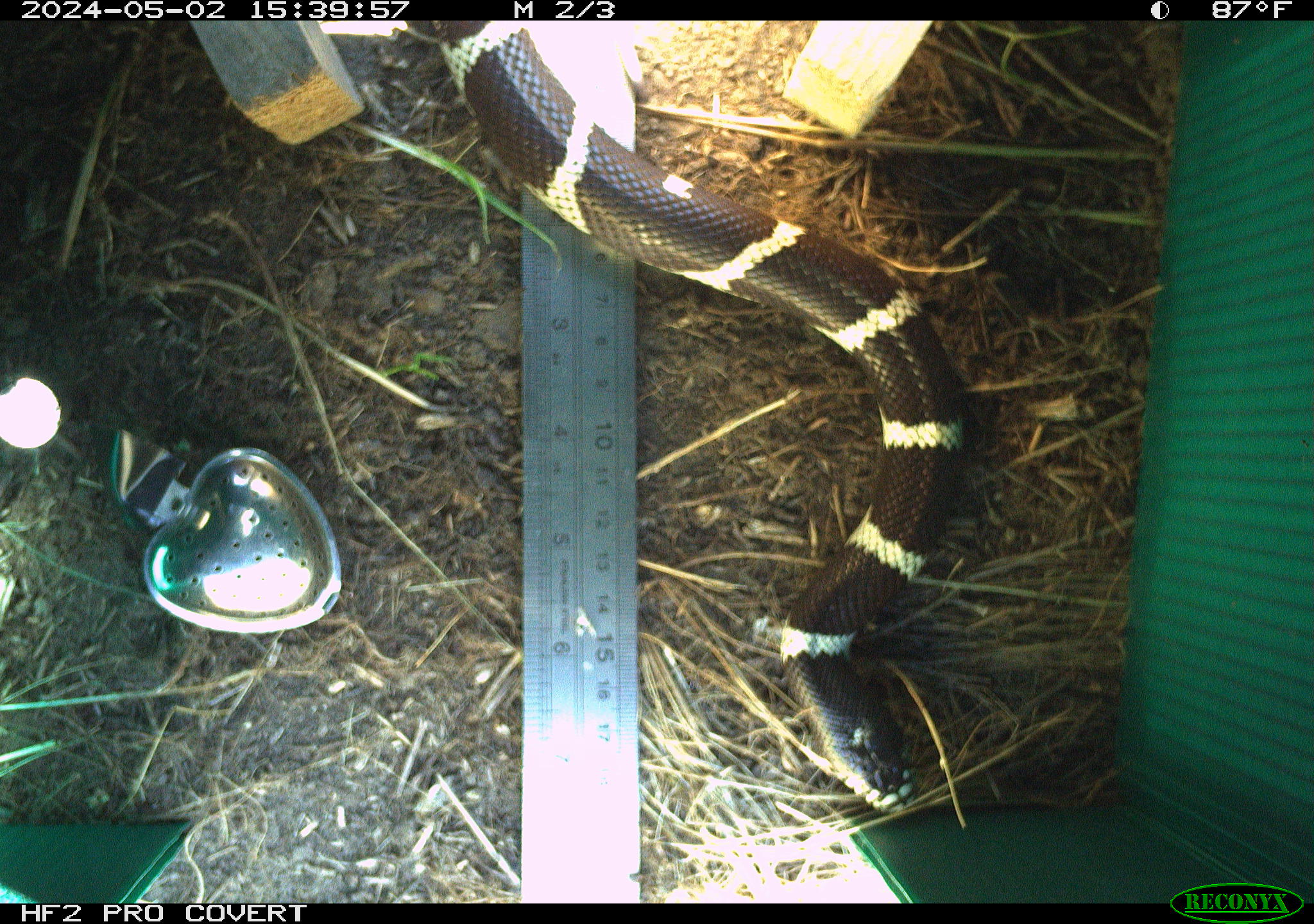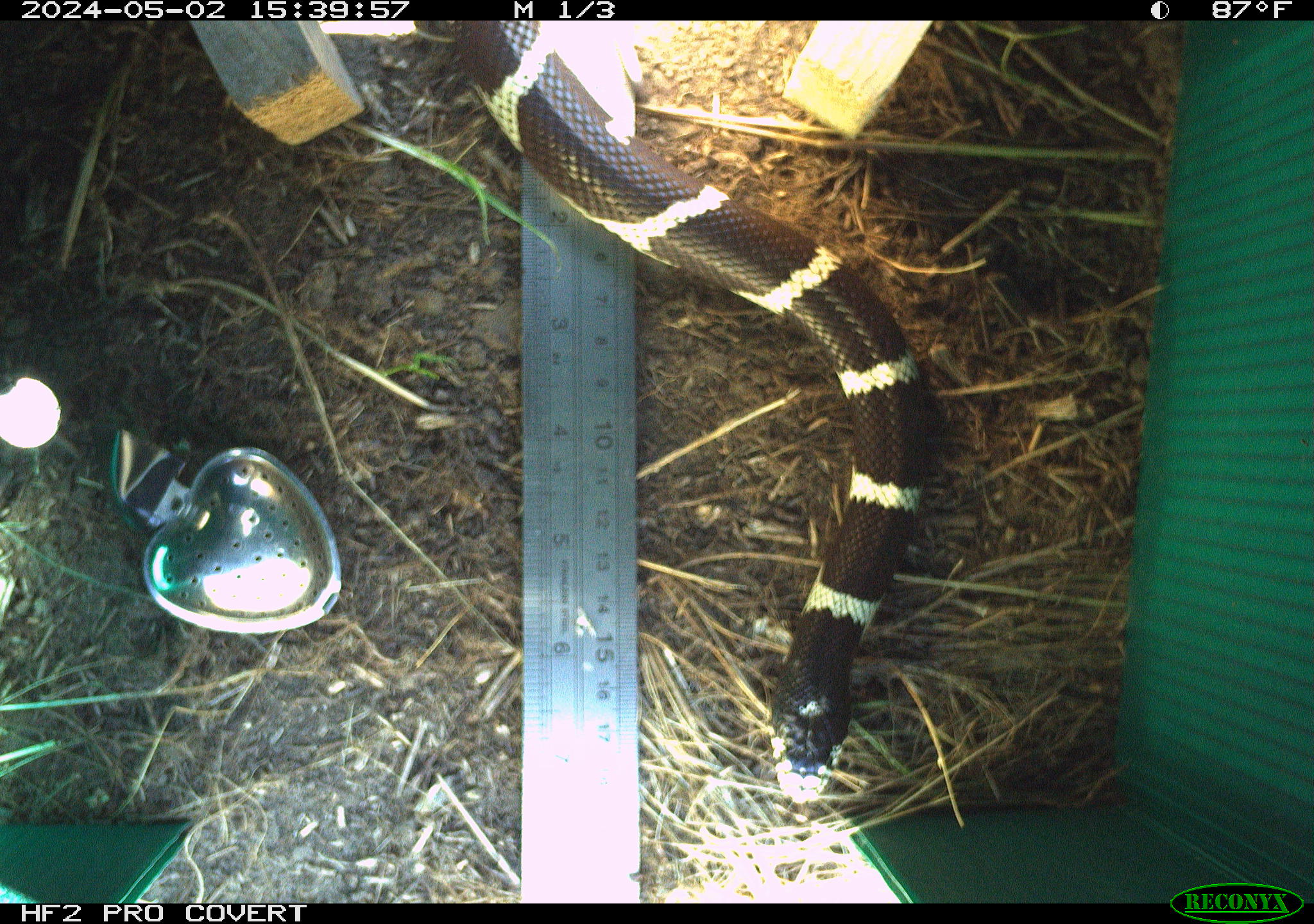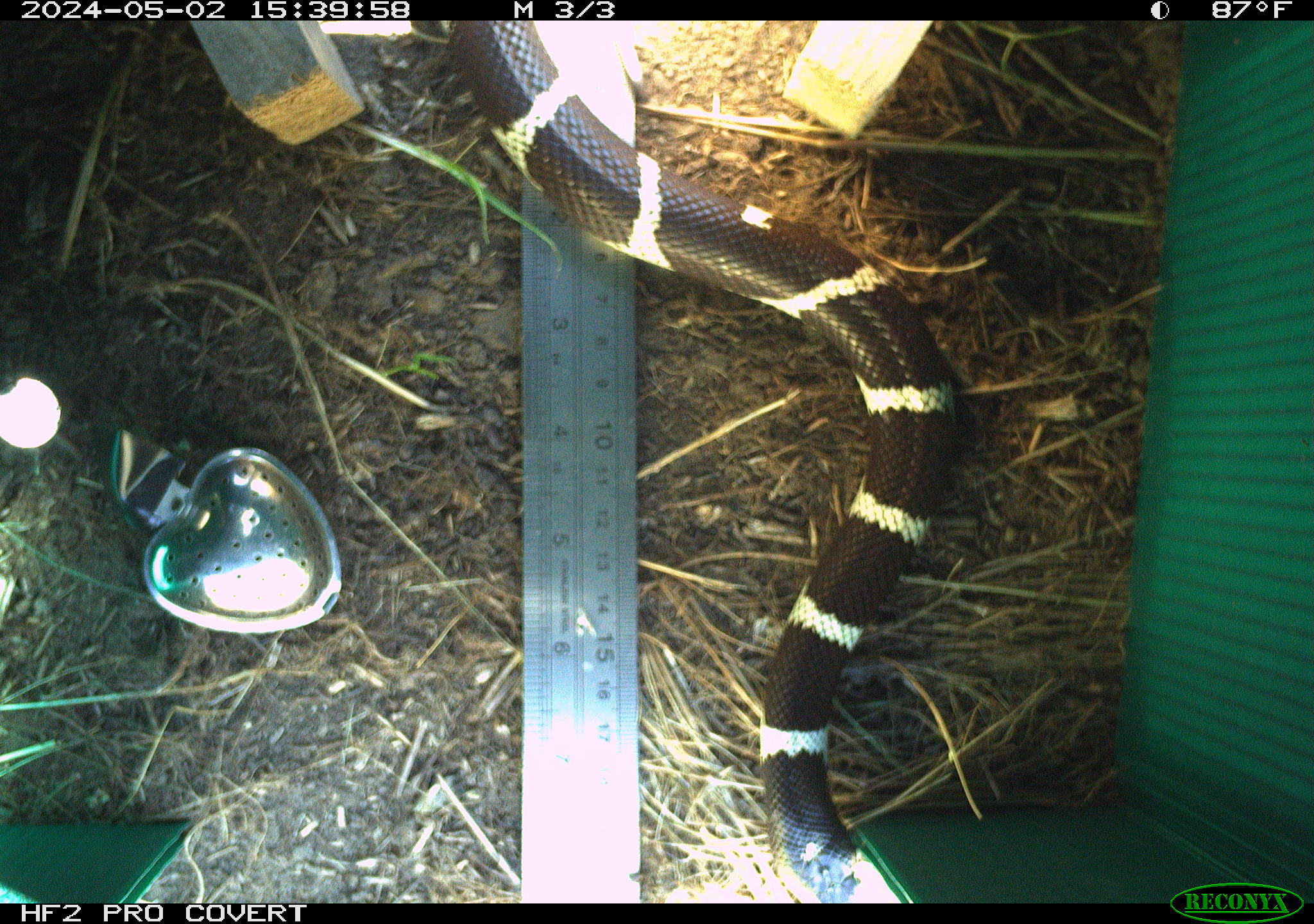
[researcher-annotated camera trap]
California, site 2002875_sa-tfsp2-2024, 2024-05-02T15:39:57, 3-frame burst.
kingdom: Animalia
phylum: Chordata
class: Reptilia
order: Squamata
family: Colubridae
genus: Lampropeltis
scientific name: Lampropeltis californiae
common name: california kingsnake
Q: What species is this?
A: California kingsnake (Lampropeltis californiae).